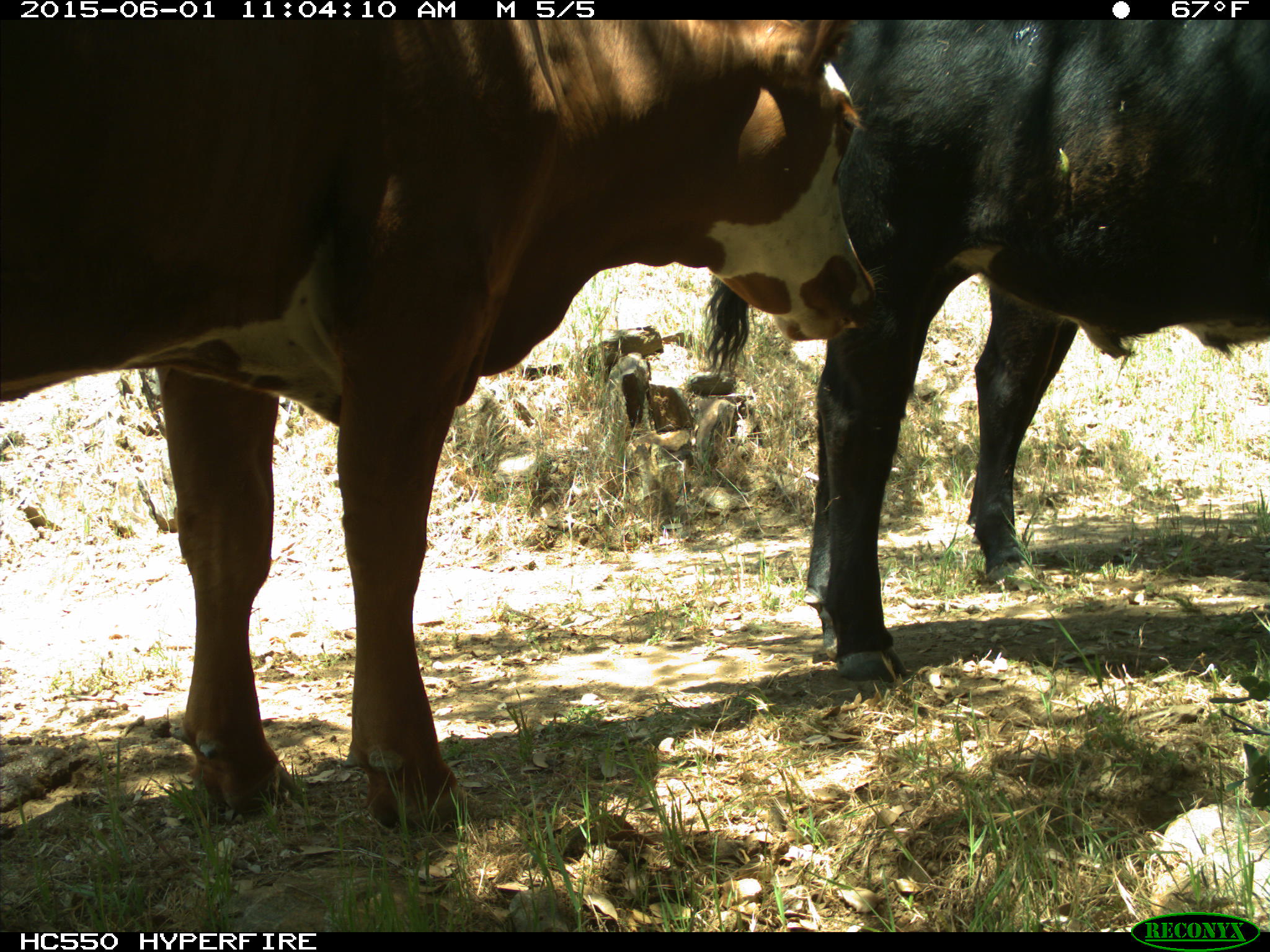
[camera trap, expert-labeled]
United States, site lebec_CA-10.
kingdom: Animalia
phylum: Chordata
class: Mammalia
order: Artiodactyla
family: Bovidae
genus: Bos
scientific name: Bos taurus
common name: domestic cow